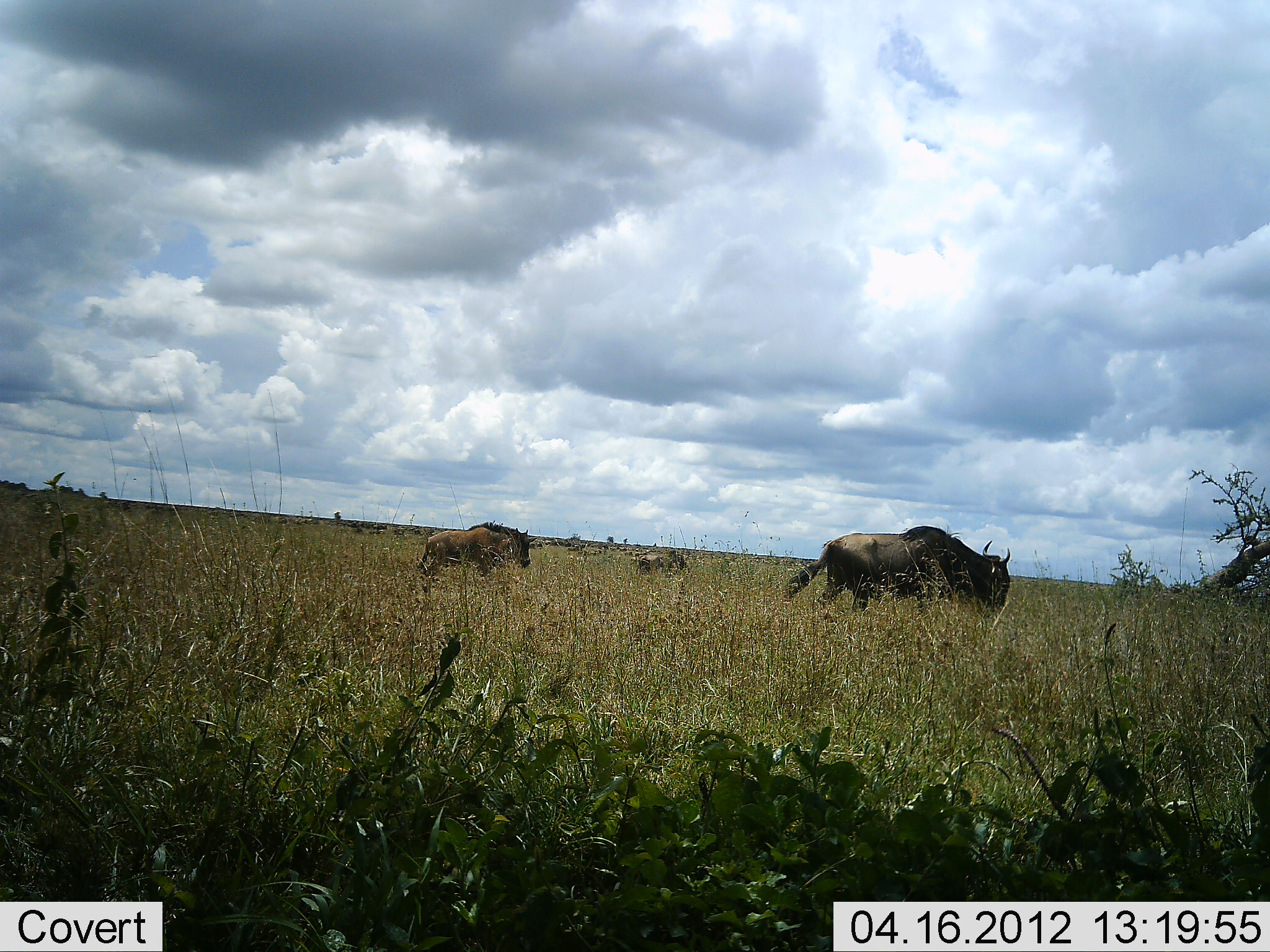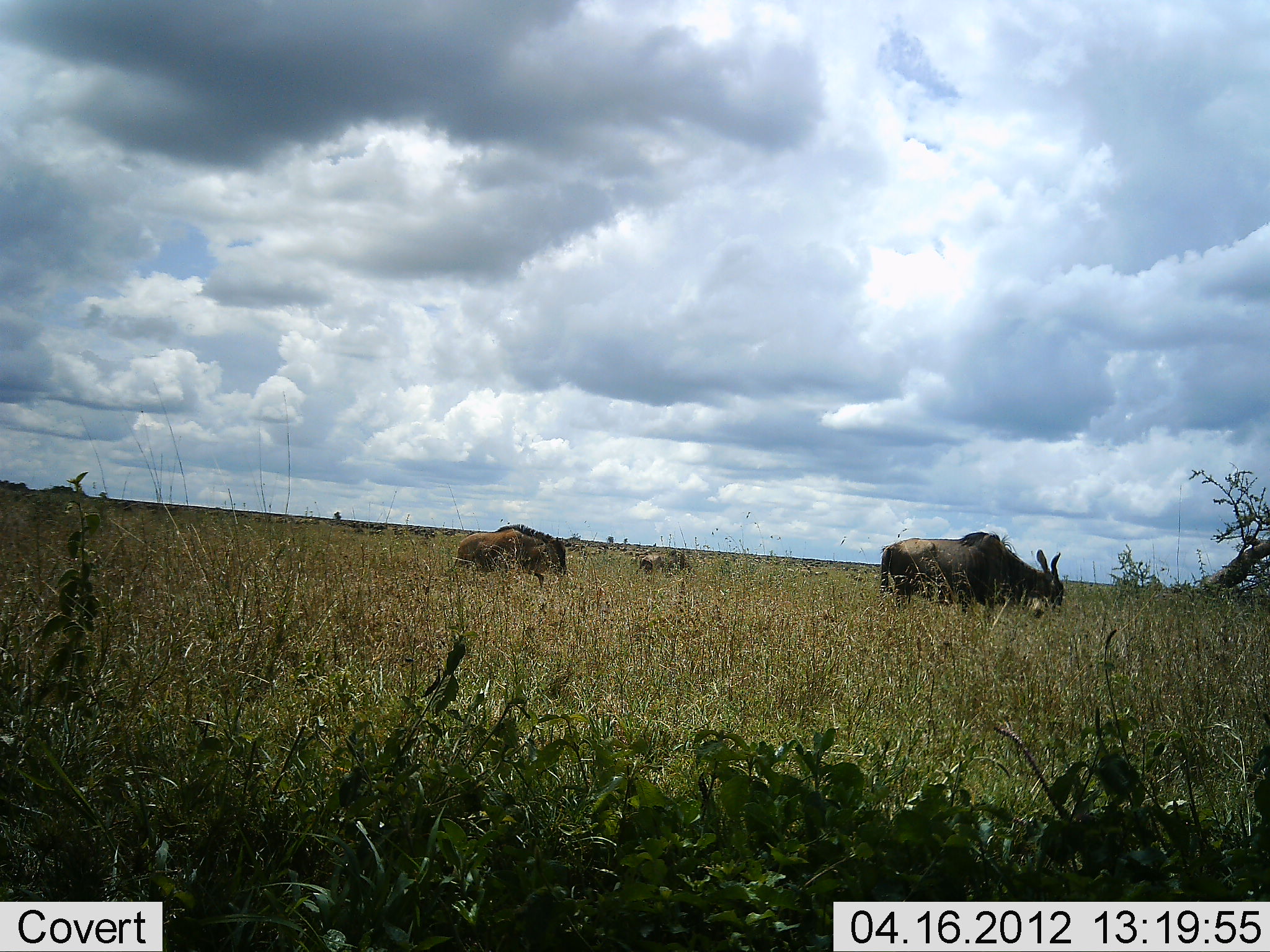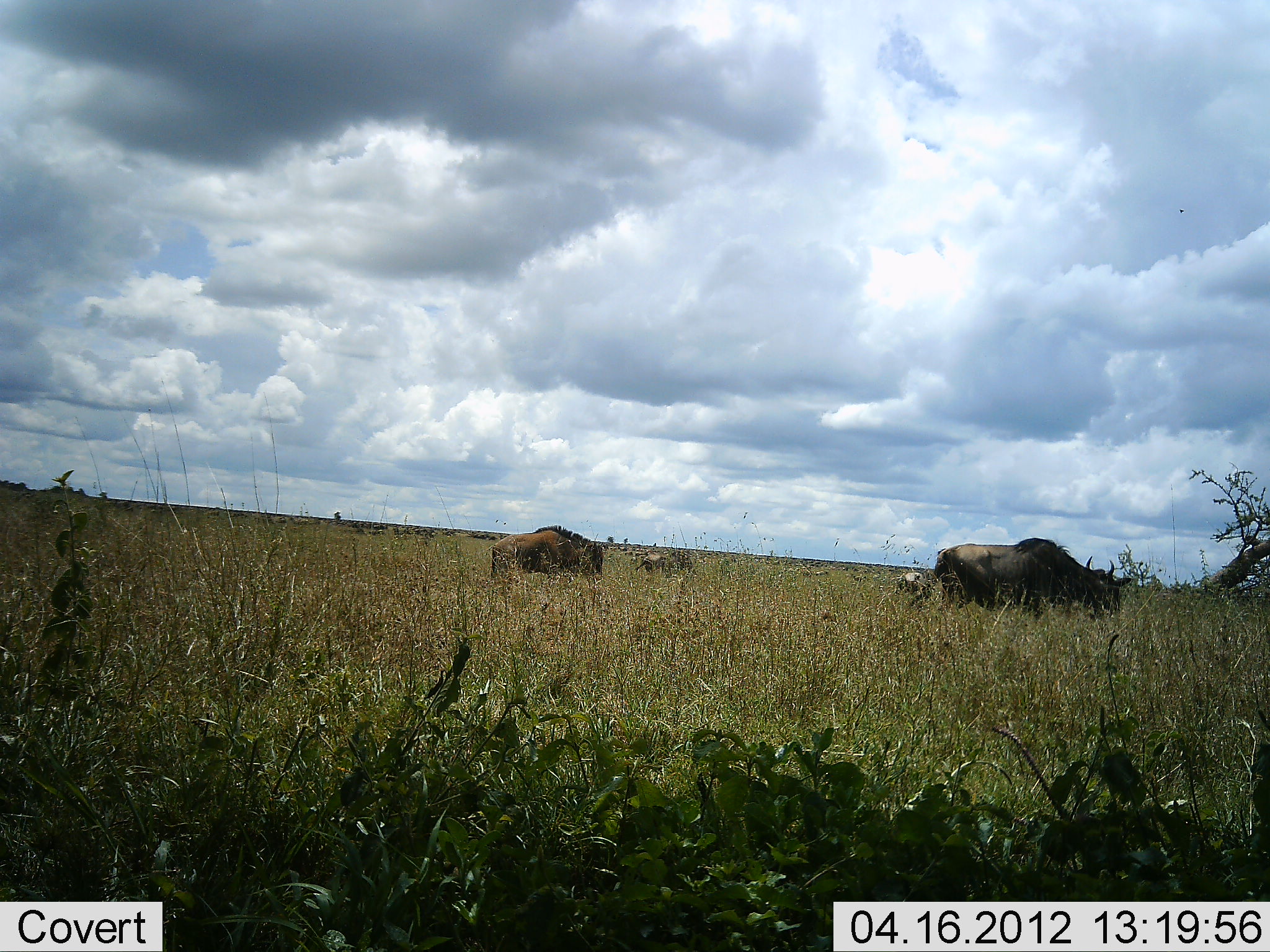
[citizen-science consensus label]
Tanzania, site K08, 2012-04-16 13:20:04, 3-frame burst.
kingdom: Animalia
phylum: Chordata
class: Mammalia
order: Artiodactyla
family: Bovidae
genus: Connochaetes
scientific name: Connochaetes taurinus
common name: blue wildebeest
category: wildebeest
Wildebeest (blue wildebeest) (Connochaetes taurinus), count 3. Behavior (volunteer vote fractions): standing 11%, resting 0%, moving 72%, interacting 0%. Young present (vote fraction): 22%. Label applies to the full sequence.